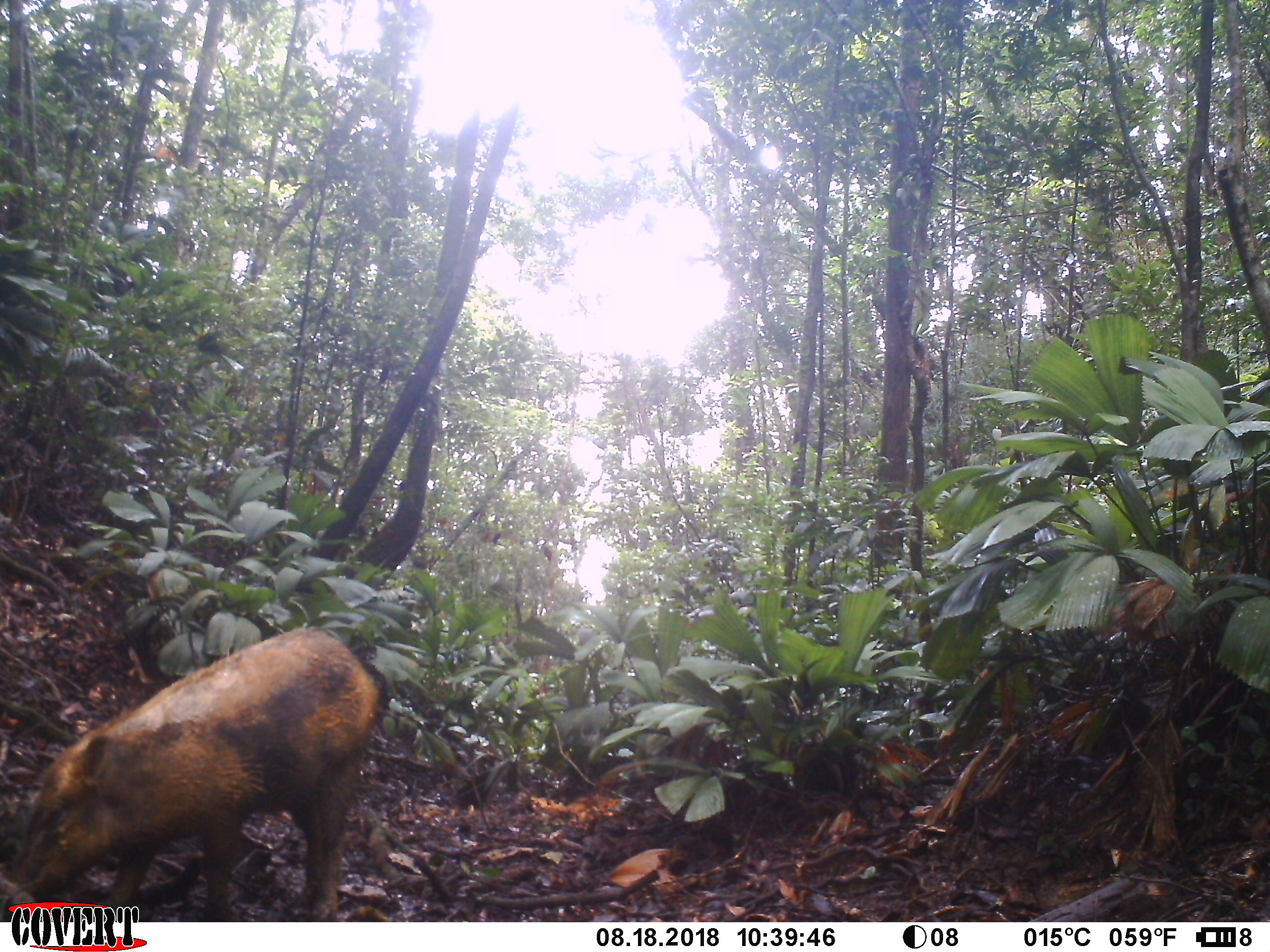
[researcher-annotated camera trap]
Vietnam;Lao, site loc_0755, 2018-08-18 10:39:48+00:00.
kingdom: Animalia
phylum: Chordata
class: Mammalia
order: Artiodactyla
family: Suidae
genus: Sus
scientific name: Sus scrofa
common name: eurasian wild pig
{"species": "eurasian wild pig (Sus scrofa)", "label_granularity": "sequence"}